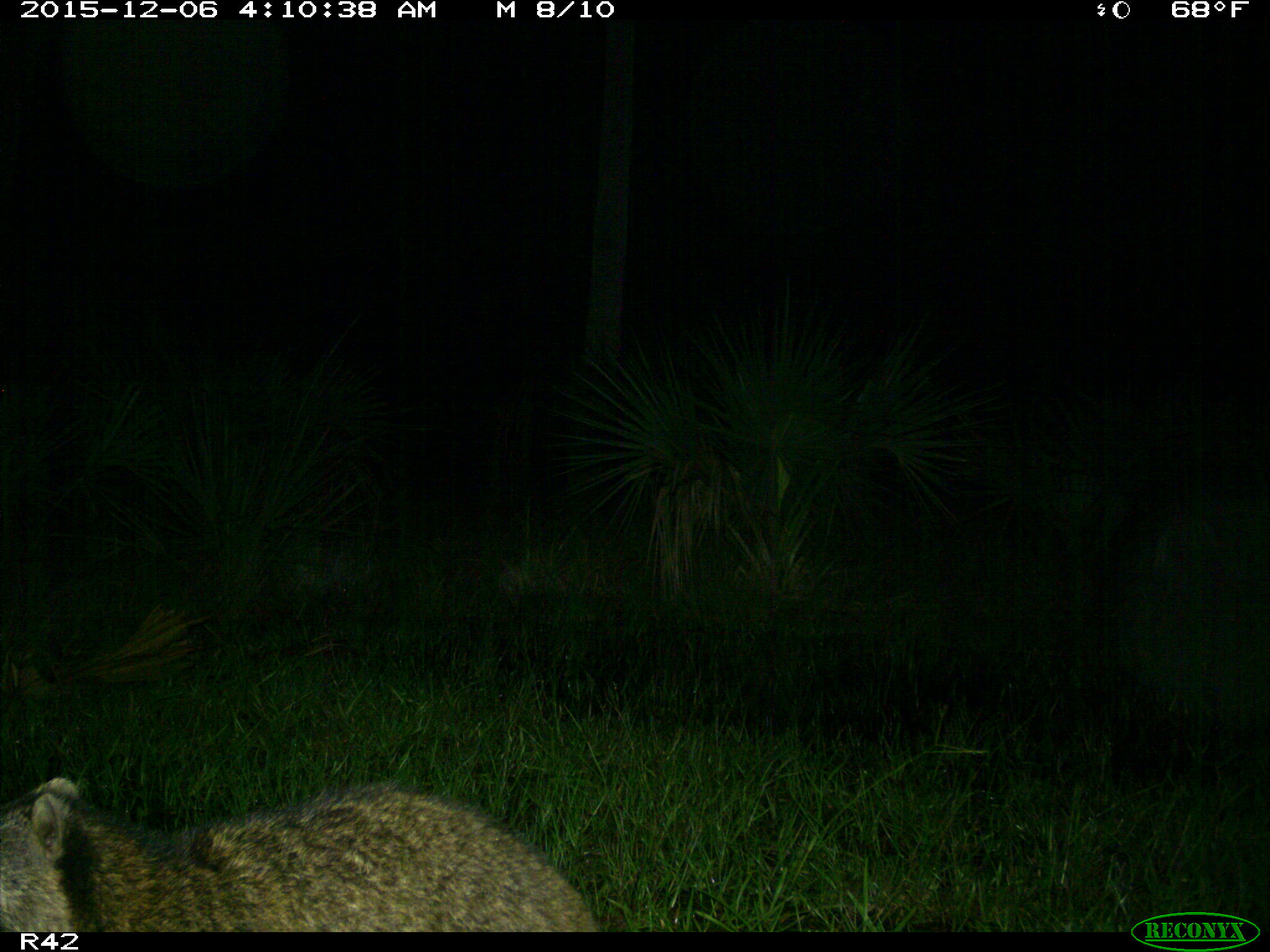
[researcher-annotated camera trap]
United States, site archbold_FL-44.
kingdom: Animalia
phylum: Chordata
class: Mammalia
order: Carnivora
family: Procyonidae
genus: Procyon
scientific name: Procyon lotor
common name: common raccoon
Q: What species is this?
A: Procyon lotor (common raccoon).